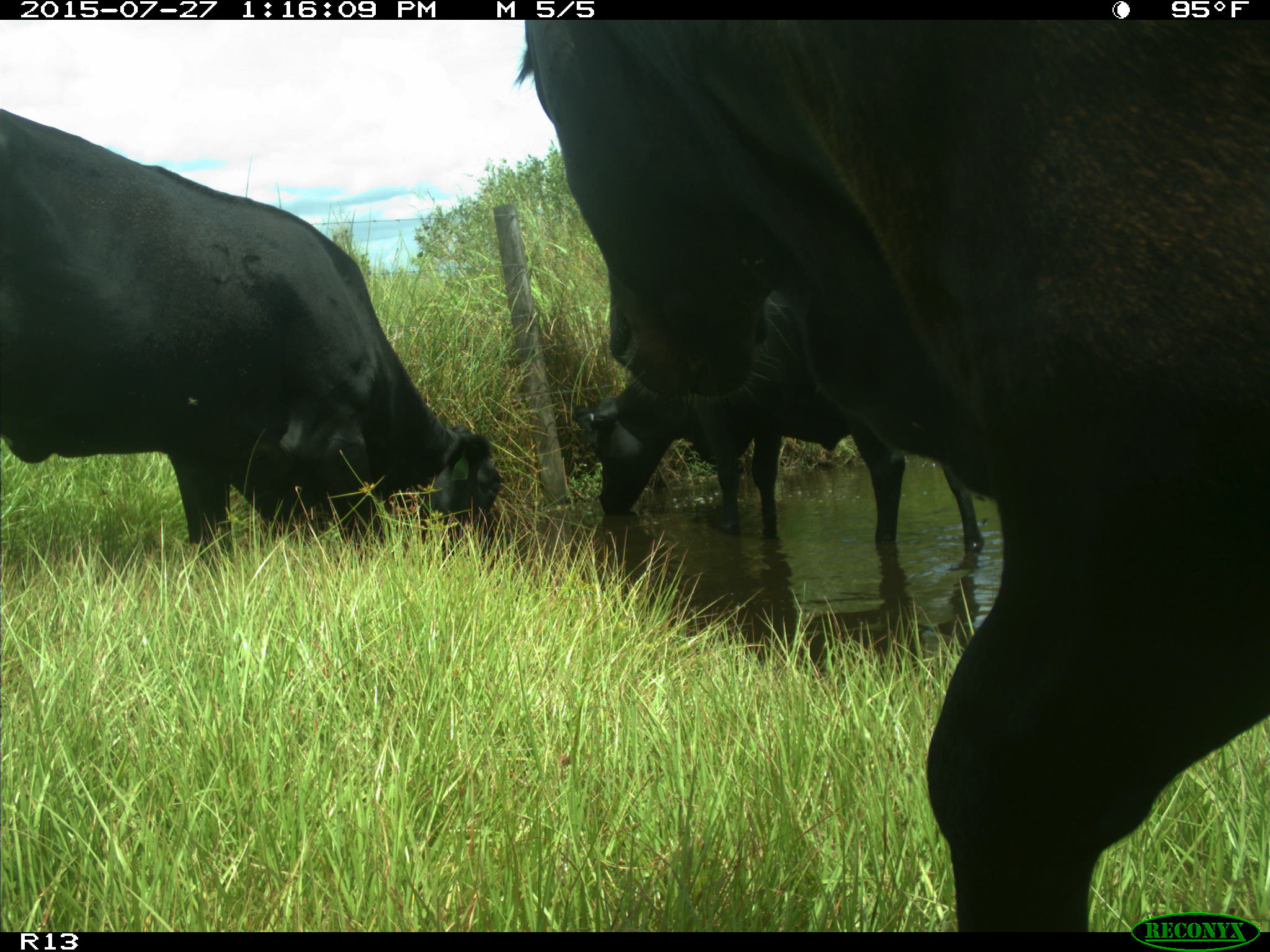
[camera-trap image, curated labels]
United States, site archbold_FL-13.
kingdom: Animalia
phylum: Chordata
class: Mammalia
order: Artiodactyla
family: Bovidae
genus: Bos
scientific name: Bos taurus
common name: domestic cow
Bos taurus (domestic cow).